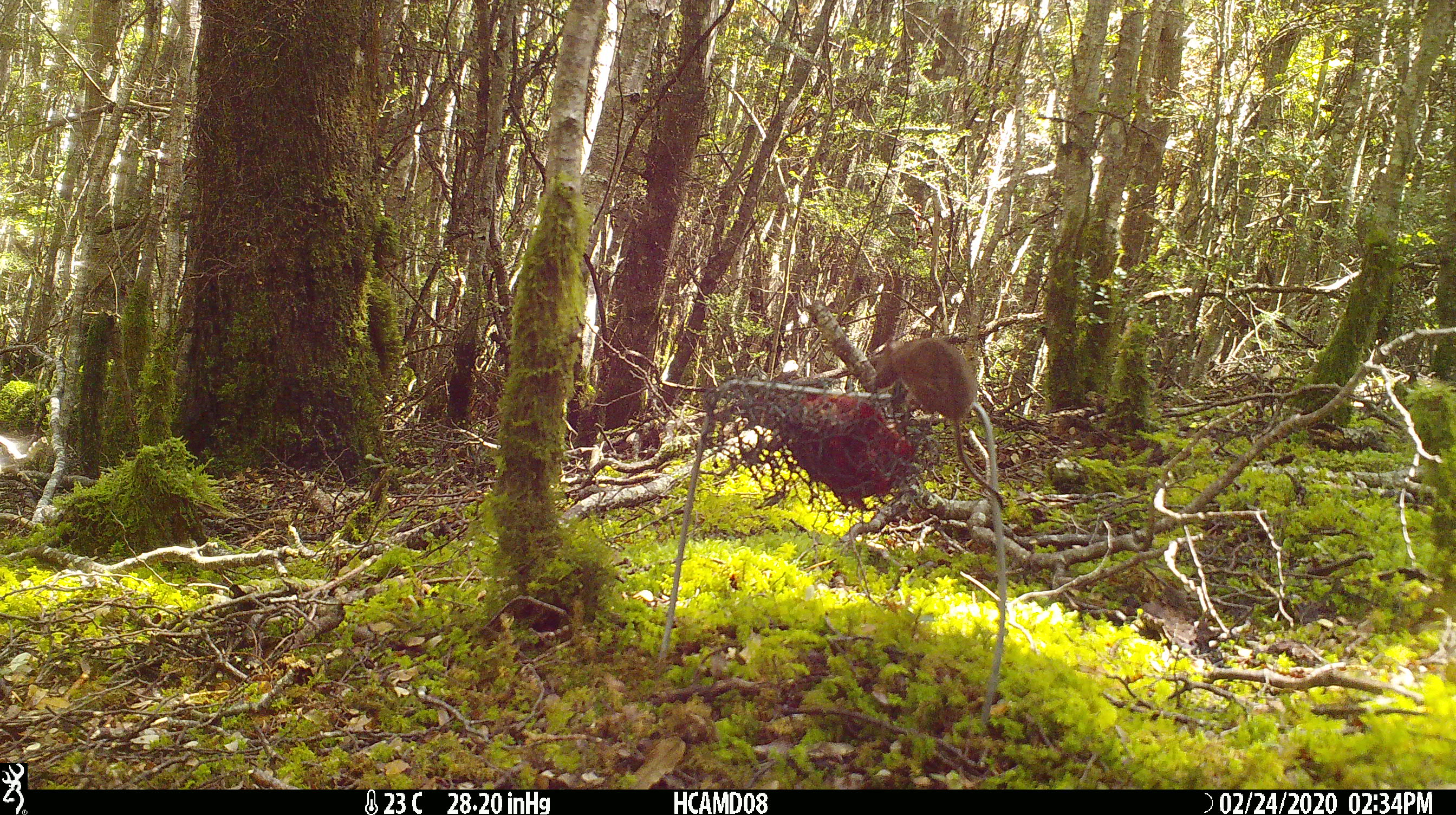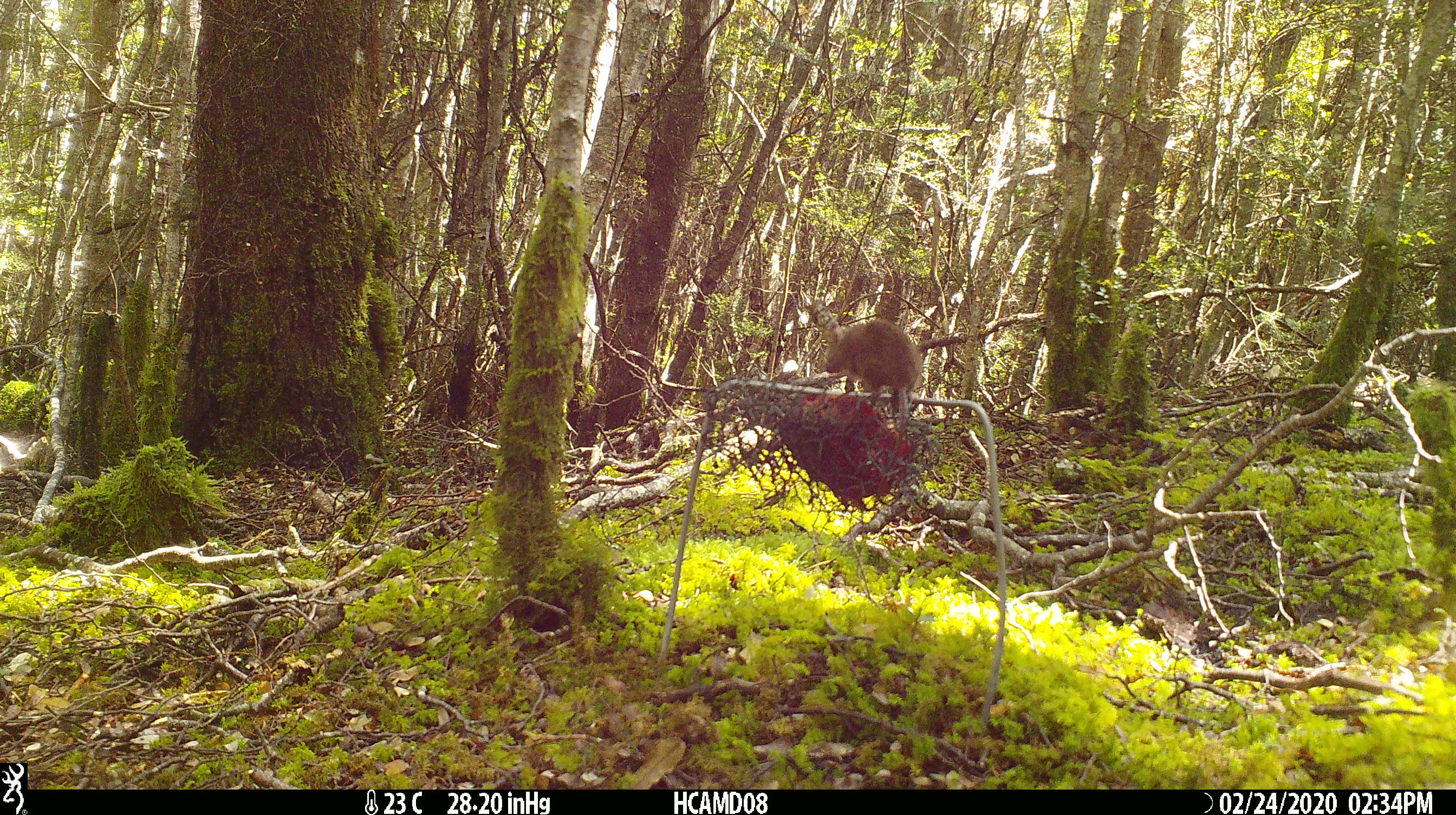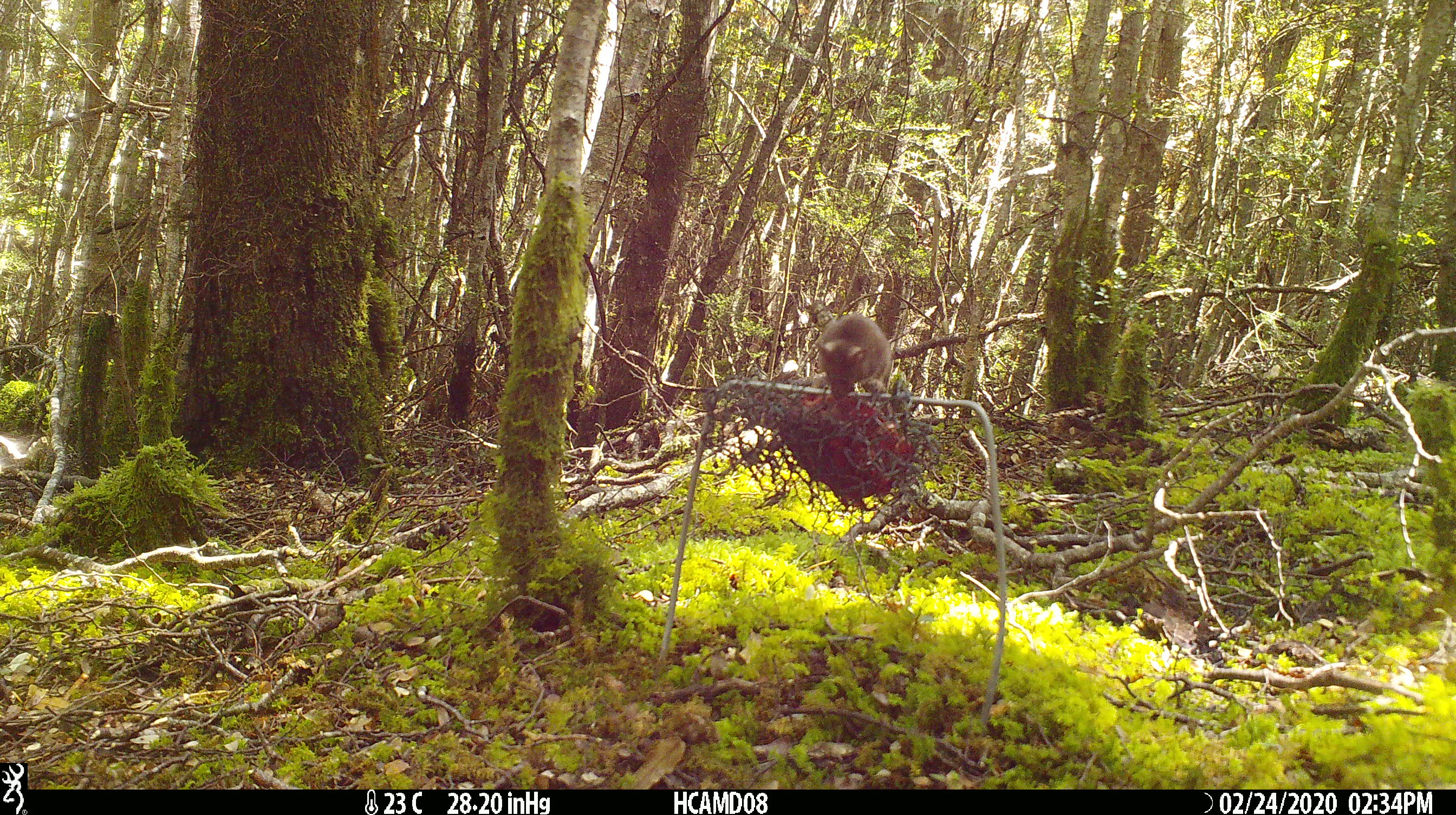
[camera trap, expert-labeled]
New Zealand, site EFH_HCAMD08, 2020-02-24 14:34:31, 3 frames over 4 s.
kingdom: Animalia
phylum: Chordata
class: Mammalia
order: Rodentia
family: Muridae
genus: Mus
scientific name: Mus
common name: mouse